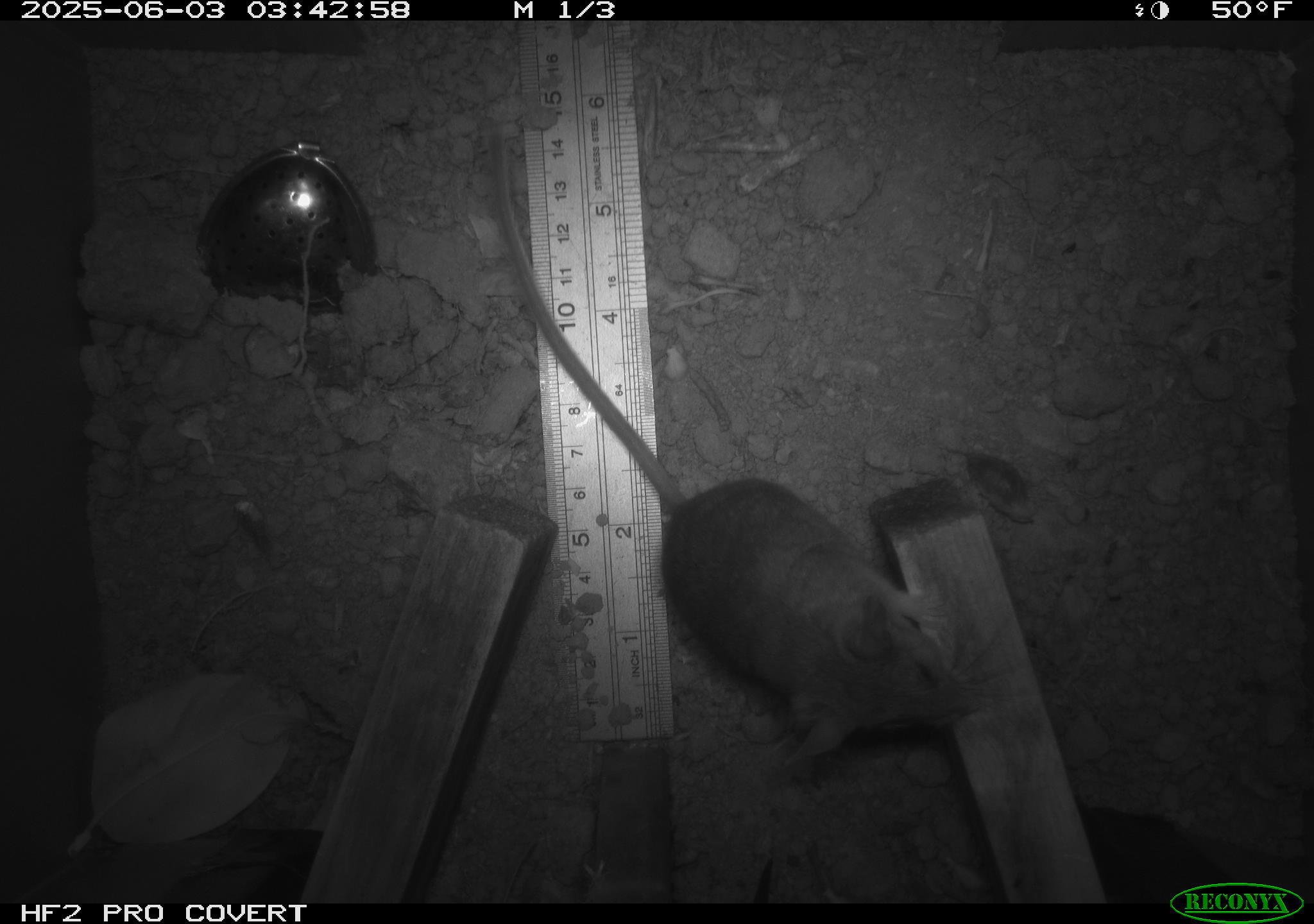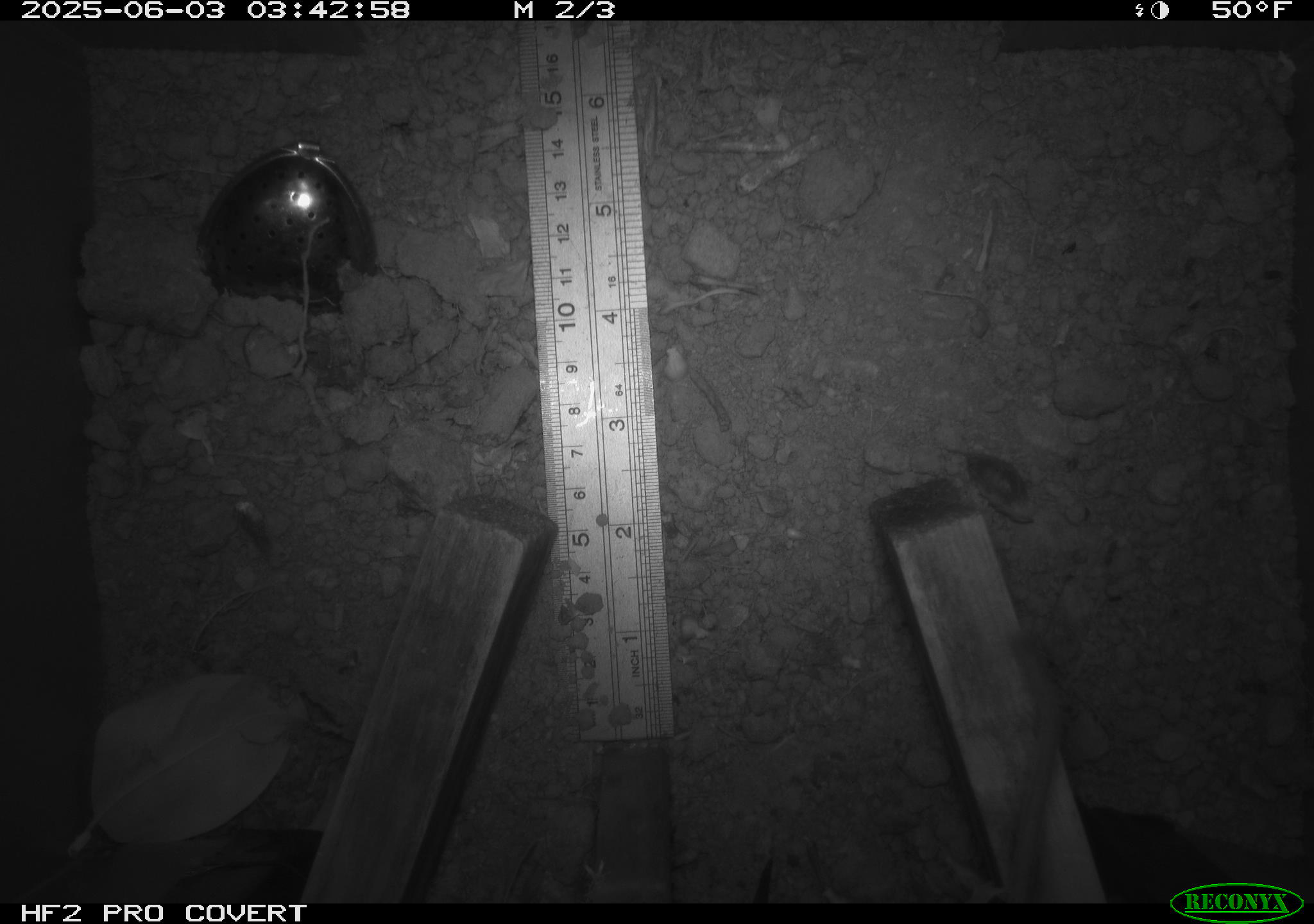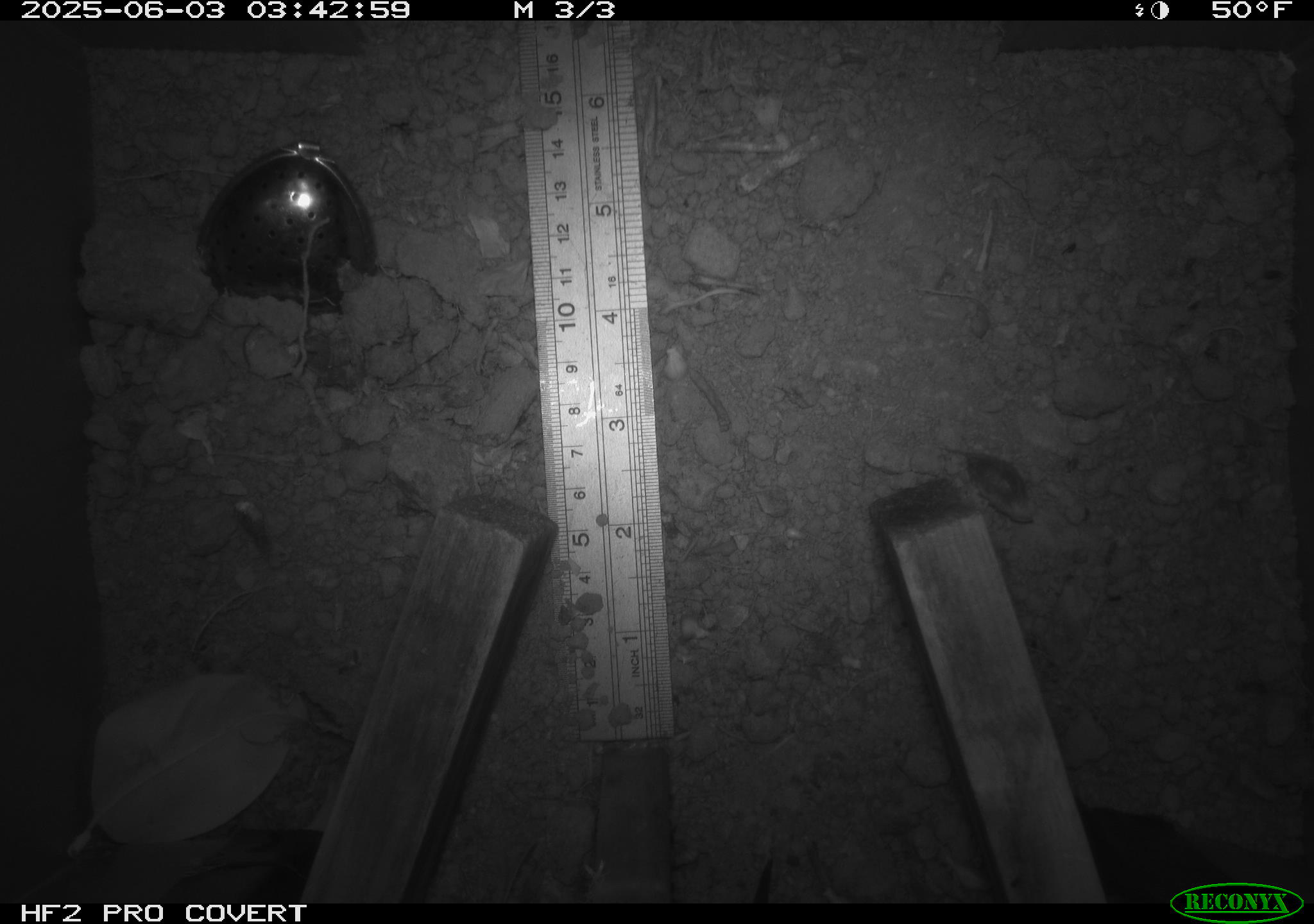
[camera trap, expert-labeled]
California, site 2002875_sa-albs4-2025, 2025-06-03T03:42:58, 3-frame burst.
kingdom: Animalia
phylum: Chordata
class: Mammalia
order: Rodentia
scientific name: Rodentia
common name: mouse species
Mouse species (Rodentia).